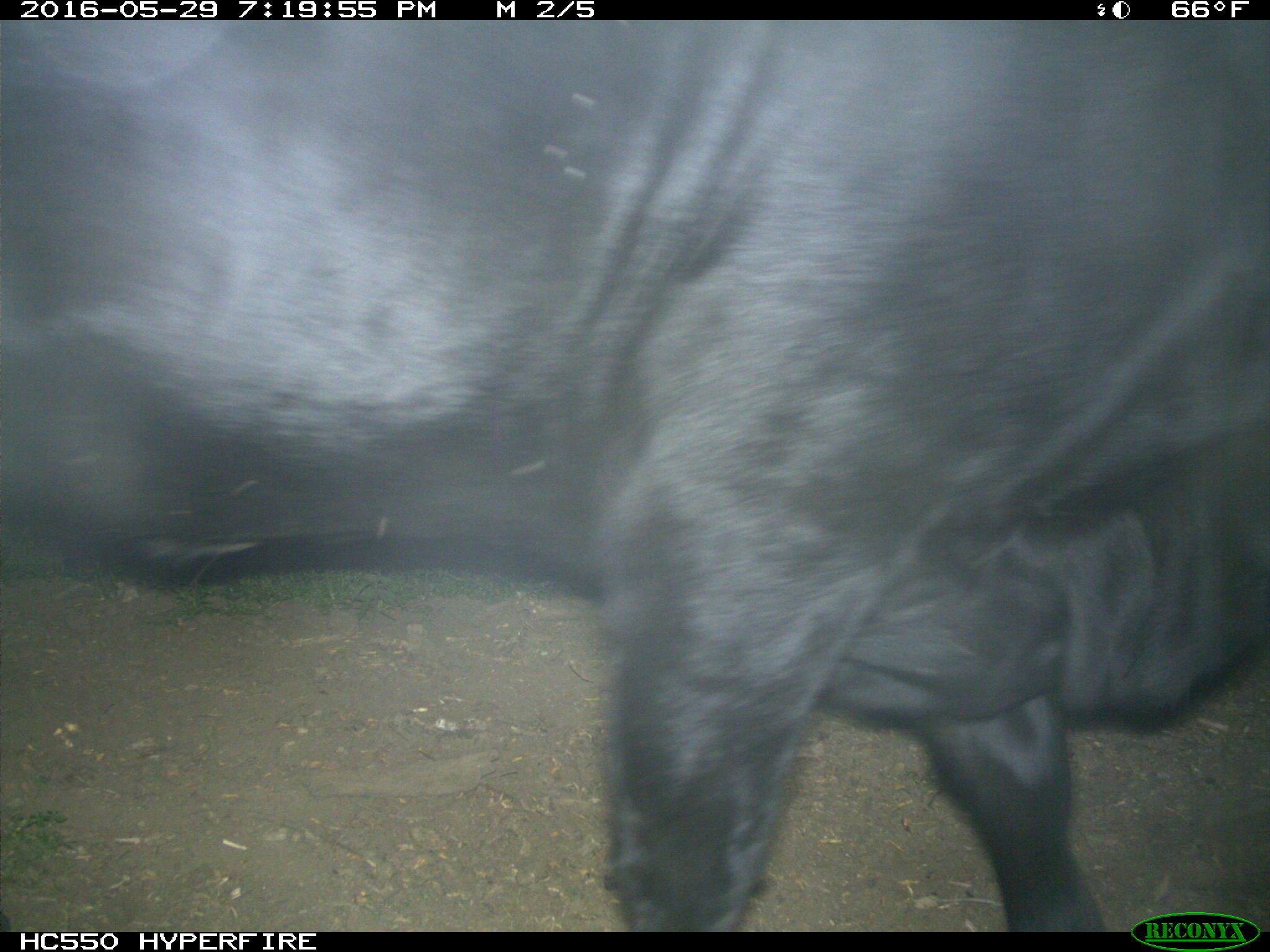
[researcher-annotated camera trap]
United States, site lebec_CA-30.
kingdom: Animalia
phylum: Chordata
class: Mammalia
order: Artiodactyla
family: Bovidae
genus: Bos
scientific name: Bos taurus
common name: domestic cow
Bos taurus (domestic cow).